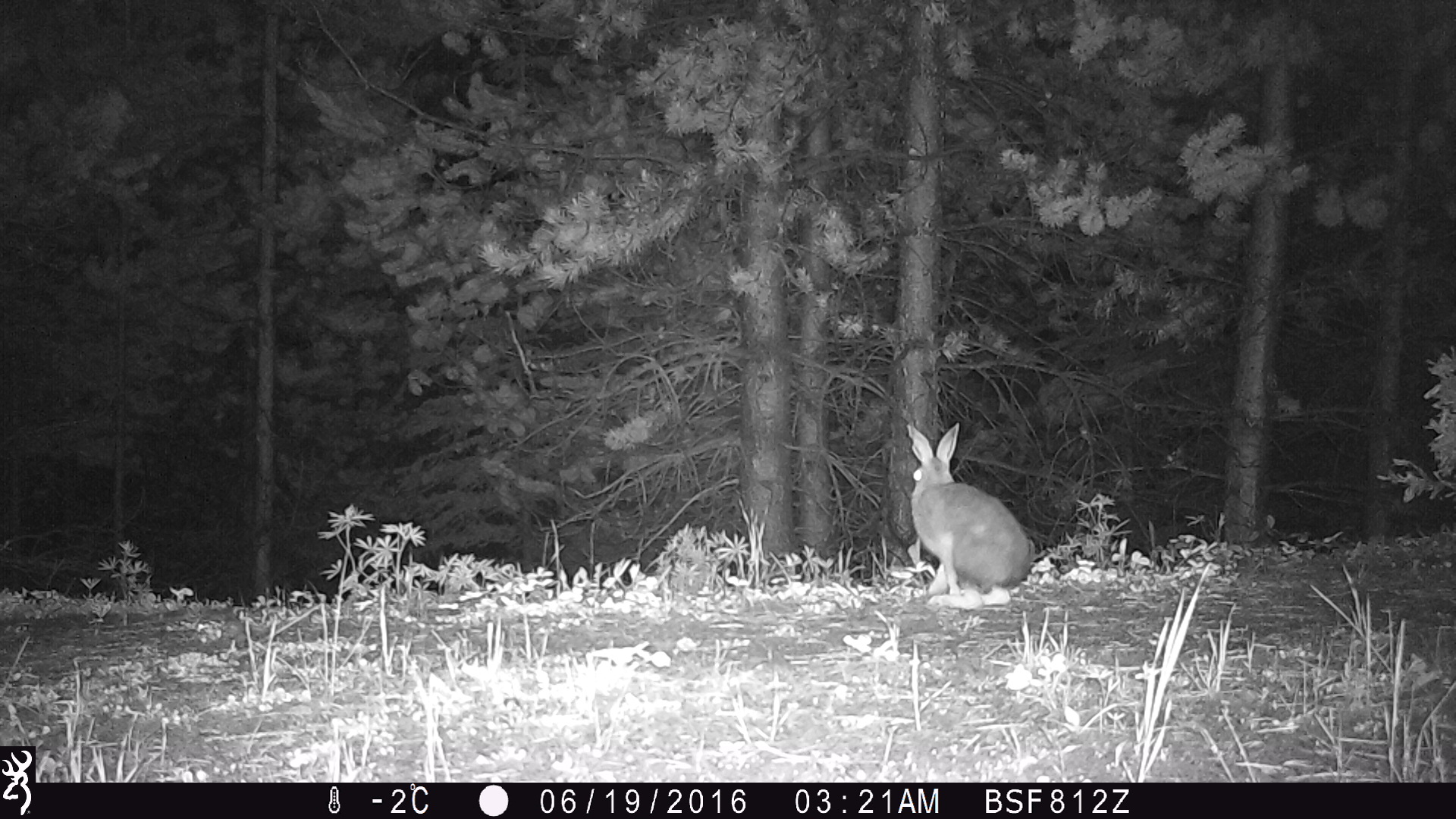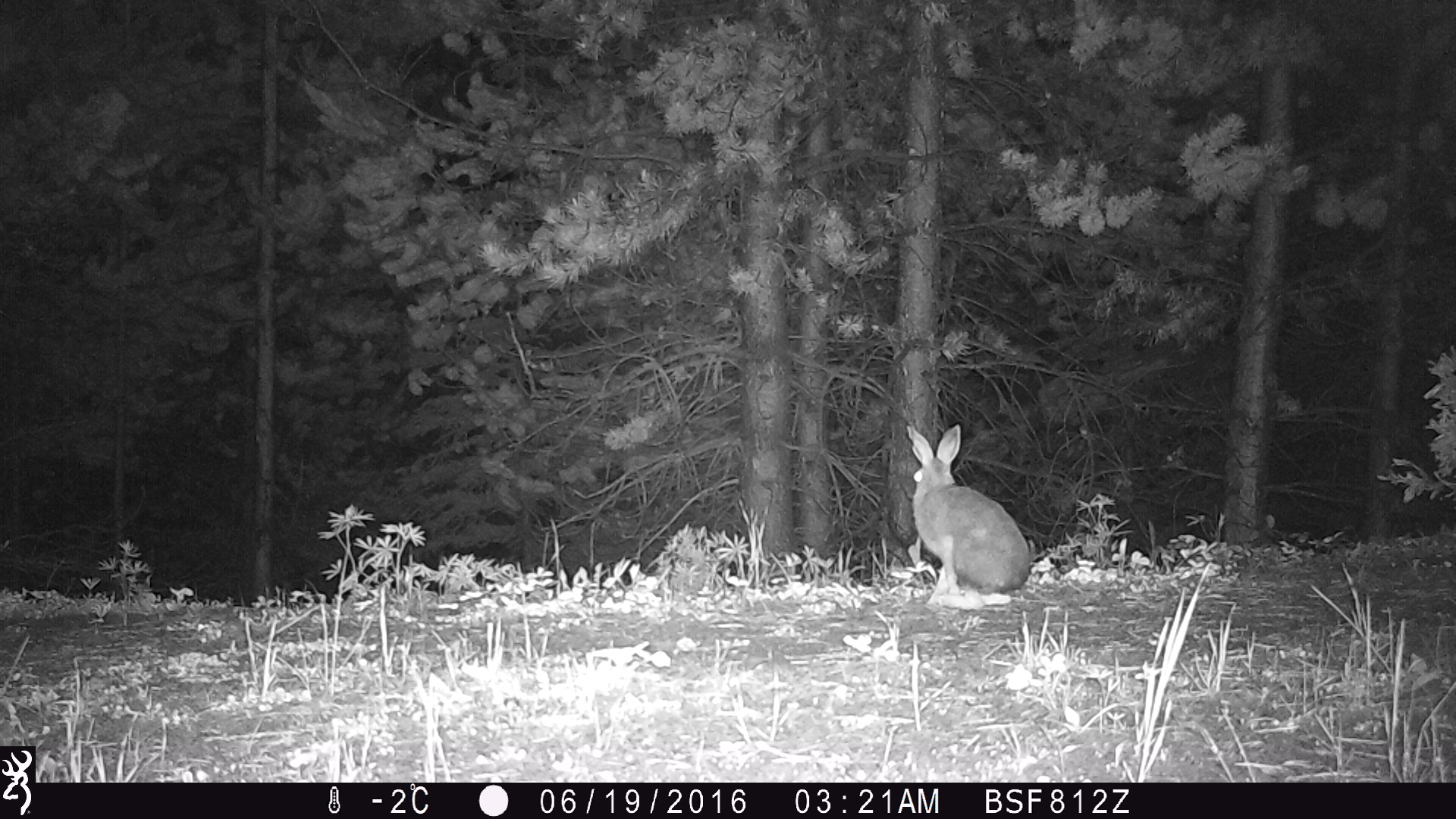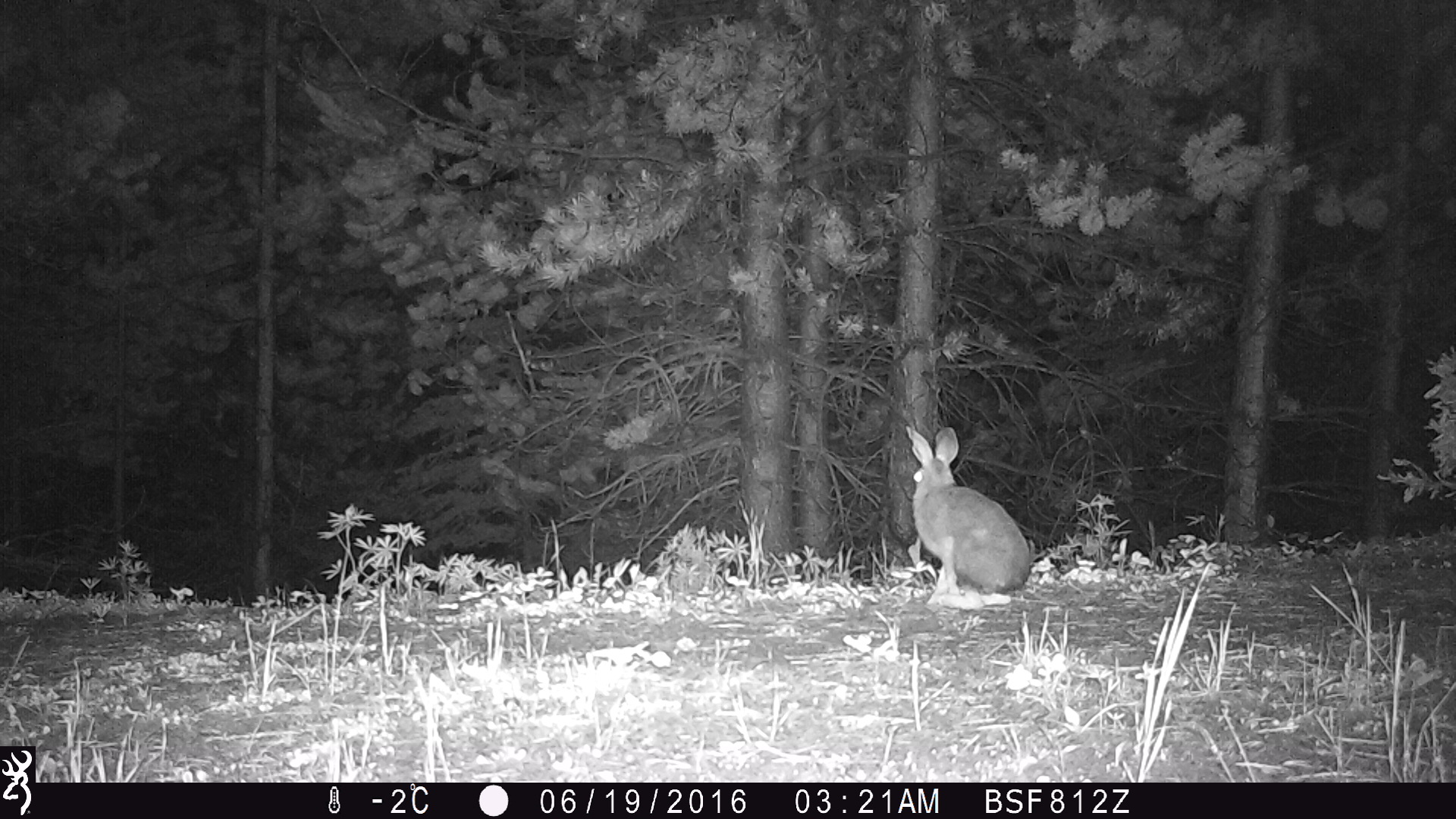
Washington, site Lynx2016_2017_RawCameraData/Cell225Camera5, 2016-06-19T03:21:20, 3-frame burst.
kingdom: Animalia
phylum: Chordata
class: Mammalia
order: Lagomorpha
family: Leporidae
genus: Lepus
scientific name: Lepus americanus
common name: snowshoe hare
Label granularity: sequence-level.